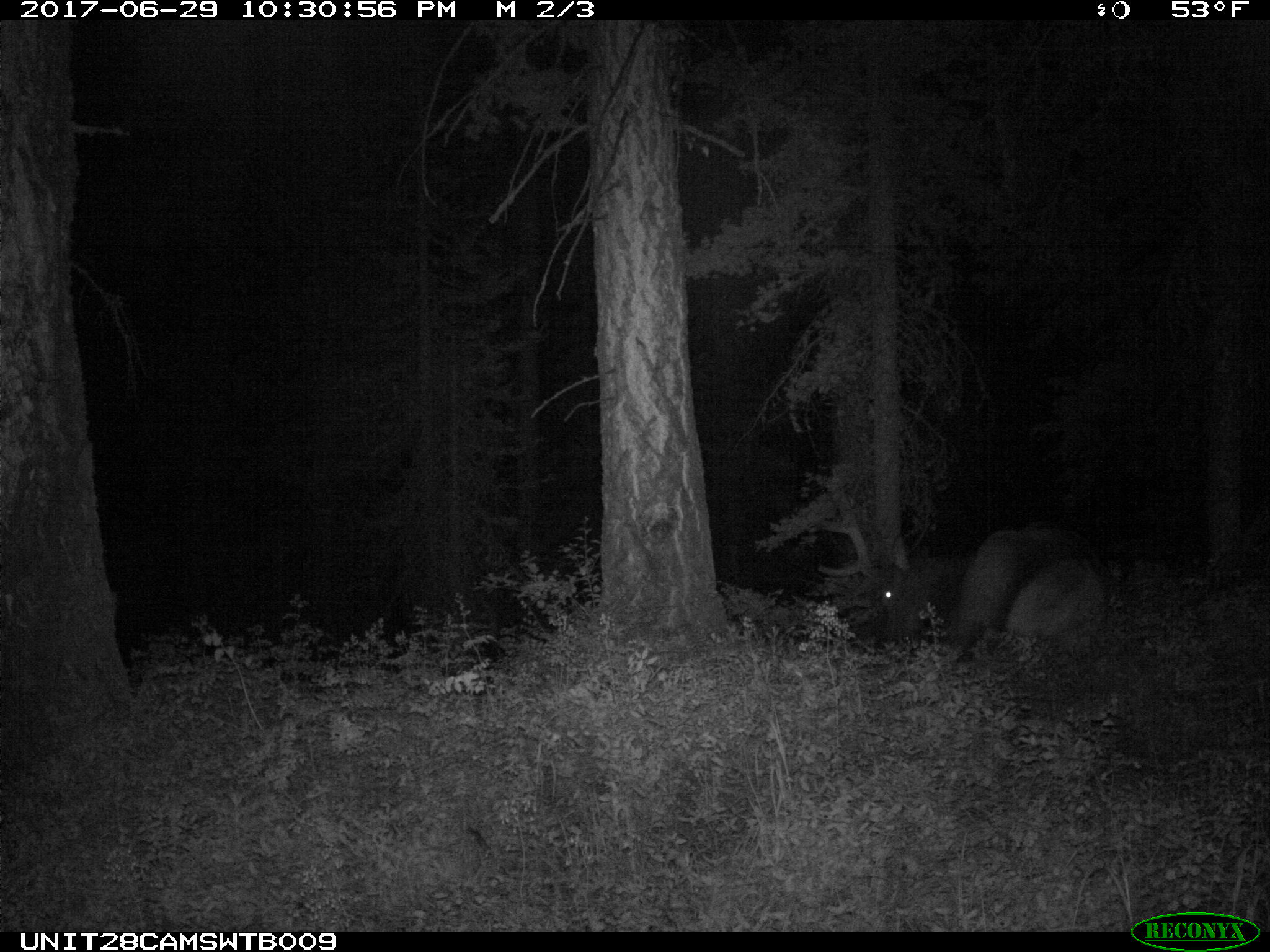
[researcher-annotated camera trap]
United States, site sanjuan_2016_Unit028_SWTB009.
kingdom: Animalia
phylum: Chordata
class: Mammalia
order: Artiodactyla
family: Cervidae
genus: Cervus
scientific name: Cervus elaphus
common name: red deer